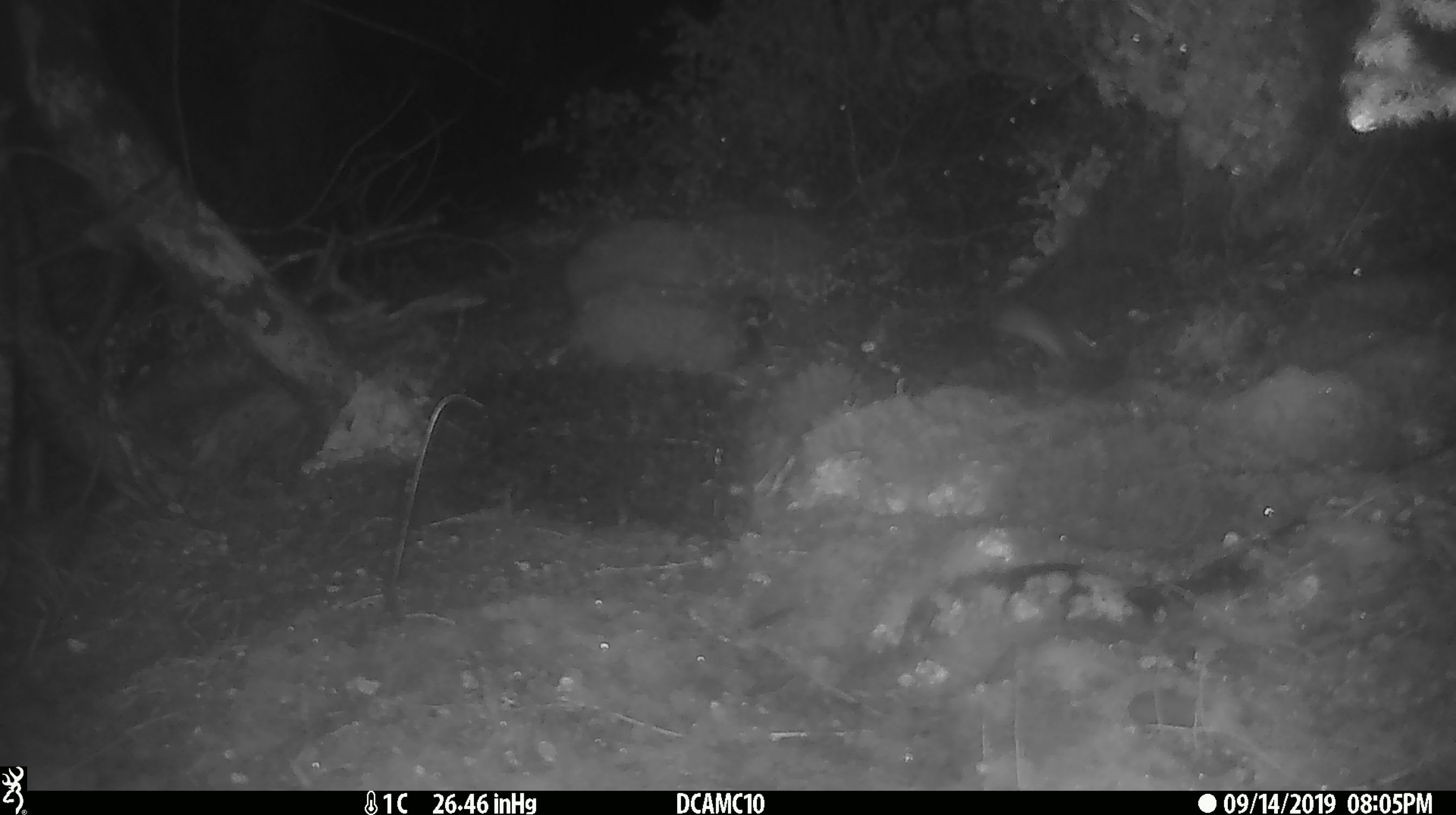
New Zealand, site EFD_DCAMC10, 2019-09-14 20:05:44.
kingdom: Animalia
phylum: Chordata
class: Mammalia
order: Rodentia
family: Muridae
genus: Mus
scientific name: Mus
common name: mouse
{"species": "mouse (Mus)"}